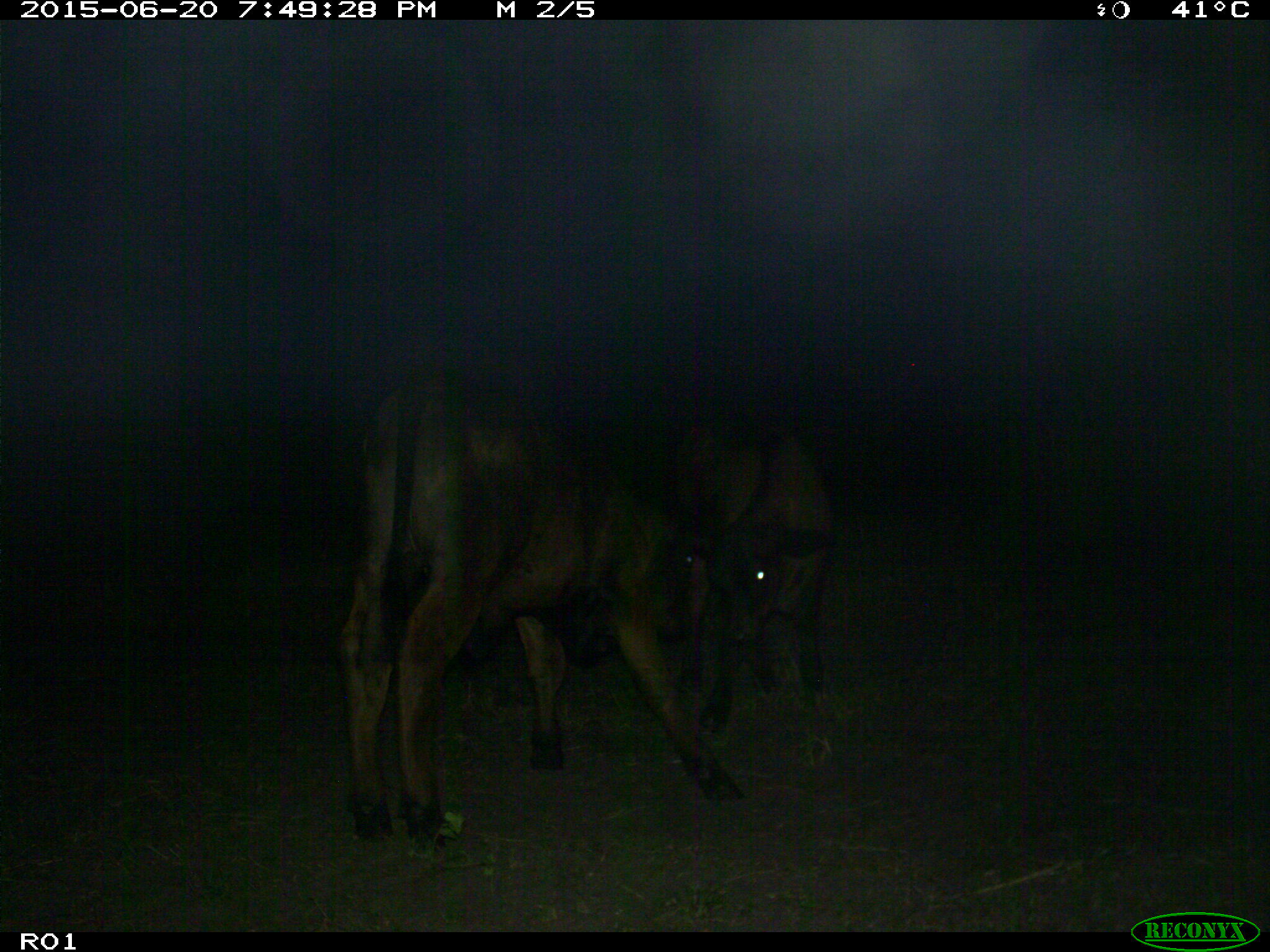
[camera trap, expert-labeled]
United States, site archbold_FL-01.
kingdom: Animalia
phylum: Chordata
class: Mammalia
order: Artiodactyla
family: Bovidae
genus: Bos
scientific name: Bos taurus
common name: domestic cow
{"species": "Bos taurus (domestic cow)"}